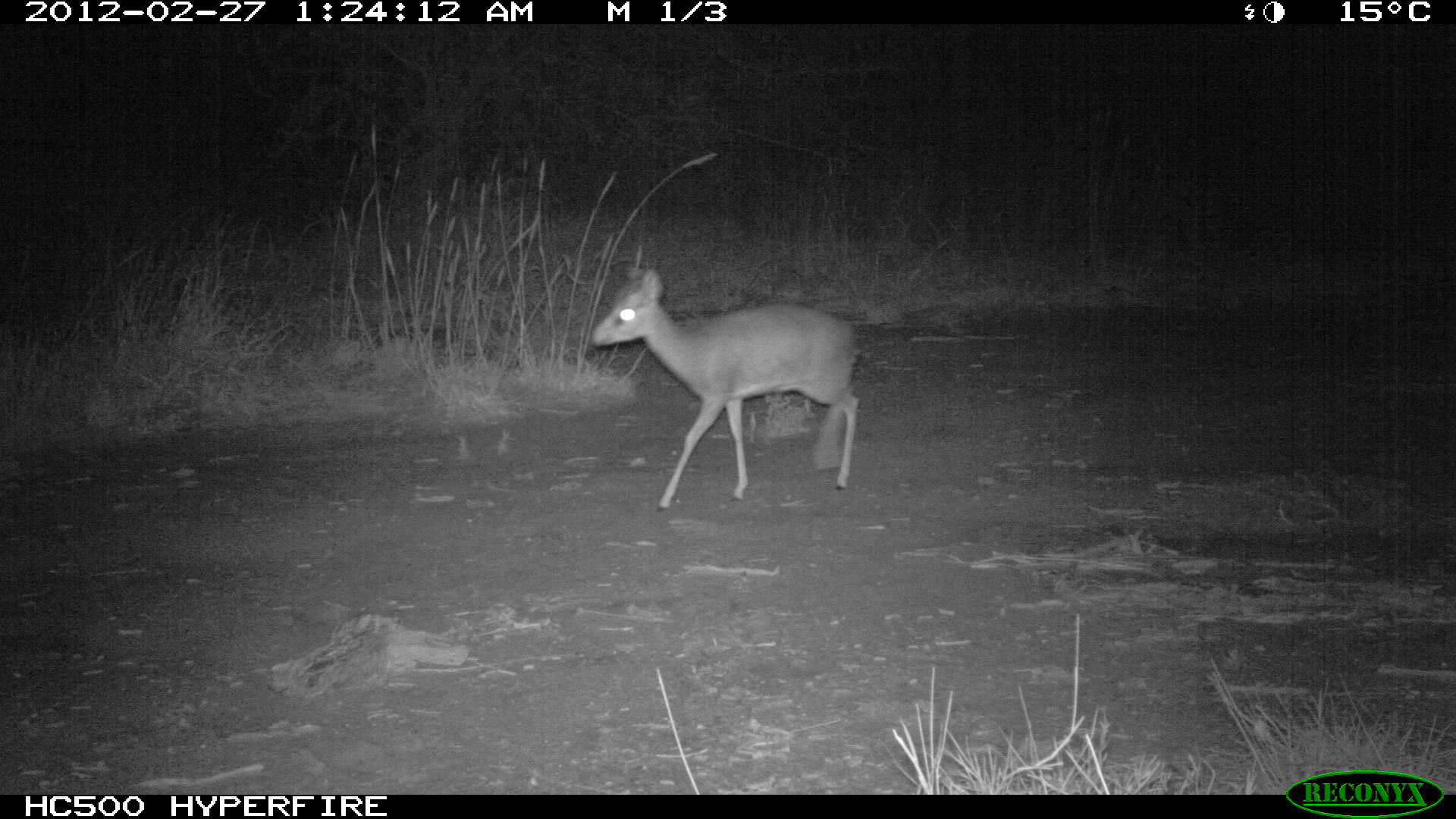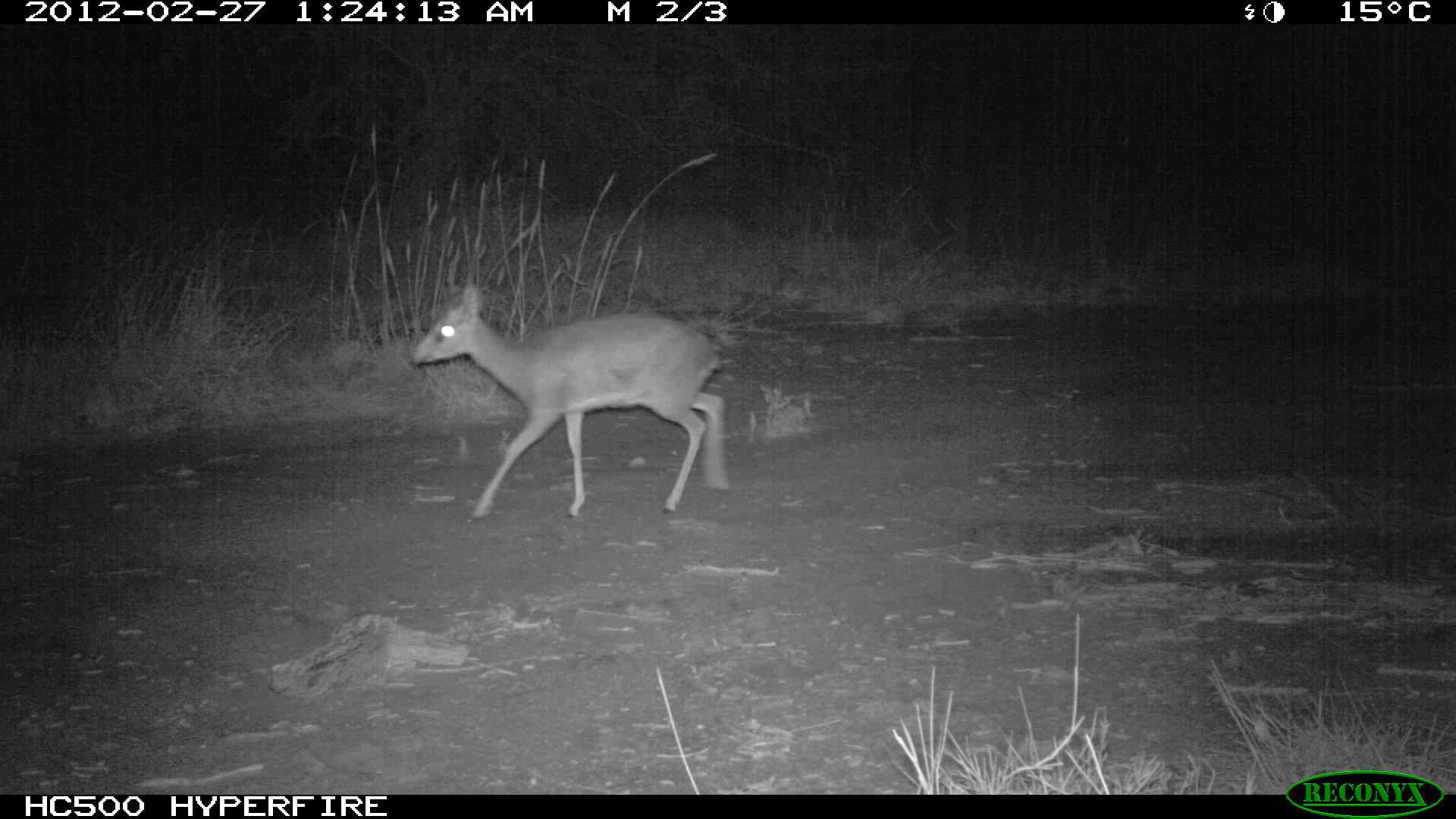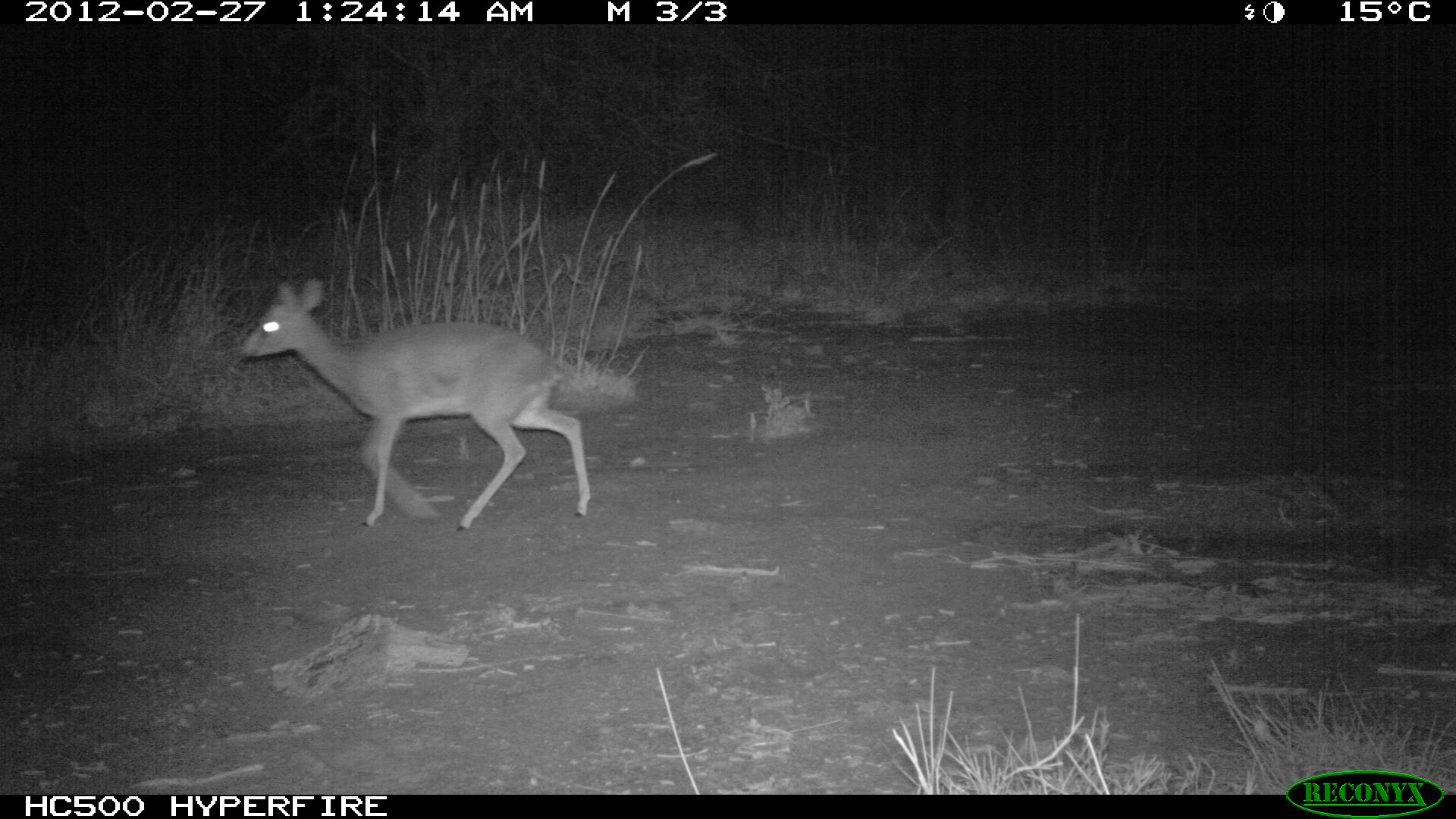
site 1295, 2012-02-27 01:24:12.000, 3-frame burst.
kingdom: Animalia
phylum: Chordata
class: Mammalia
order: Artiodactyla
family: Bovidae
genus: Madoqua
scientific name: Madoqua guentheri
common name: günther's dik-dik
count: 1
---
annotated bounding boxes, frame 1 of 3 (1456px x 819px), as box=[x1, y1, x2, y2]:
madoqua guentheri: box=[586, 265, 860, 514]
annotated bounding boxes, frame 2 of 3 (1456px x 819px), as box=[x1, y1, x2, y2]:
madoqua guentheri: box=[407, 279, 732, 523]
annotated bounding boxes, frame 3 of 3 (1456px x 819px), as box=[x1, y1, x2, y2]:
madoqua guentheri: box=[236, 275, 592, 533]